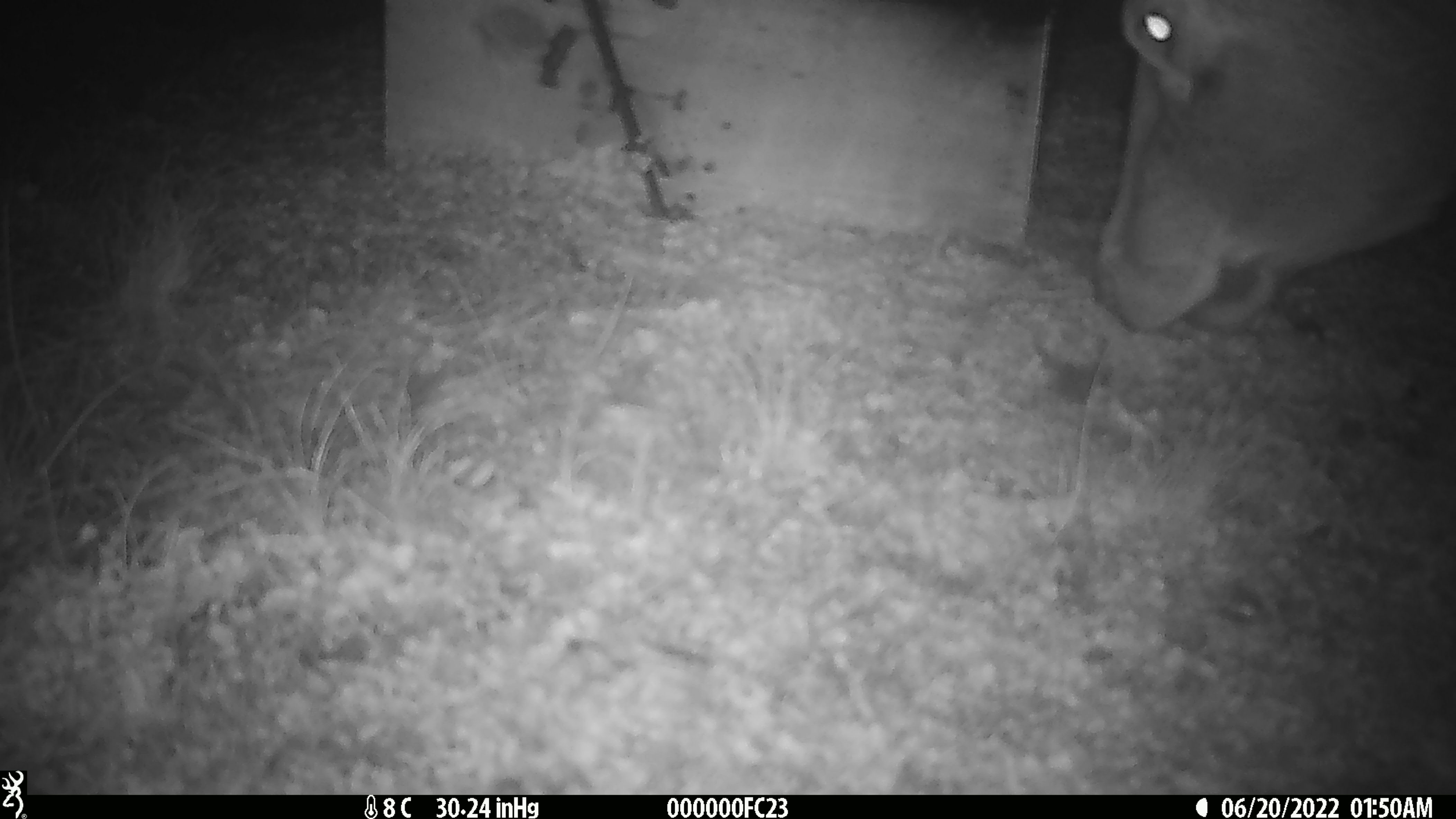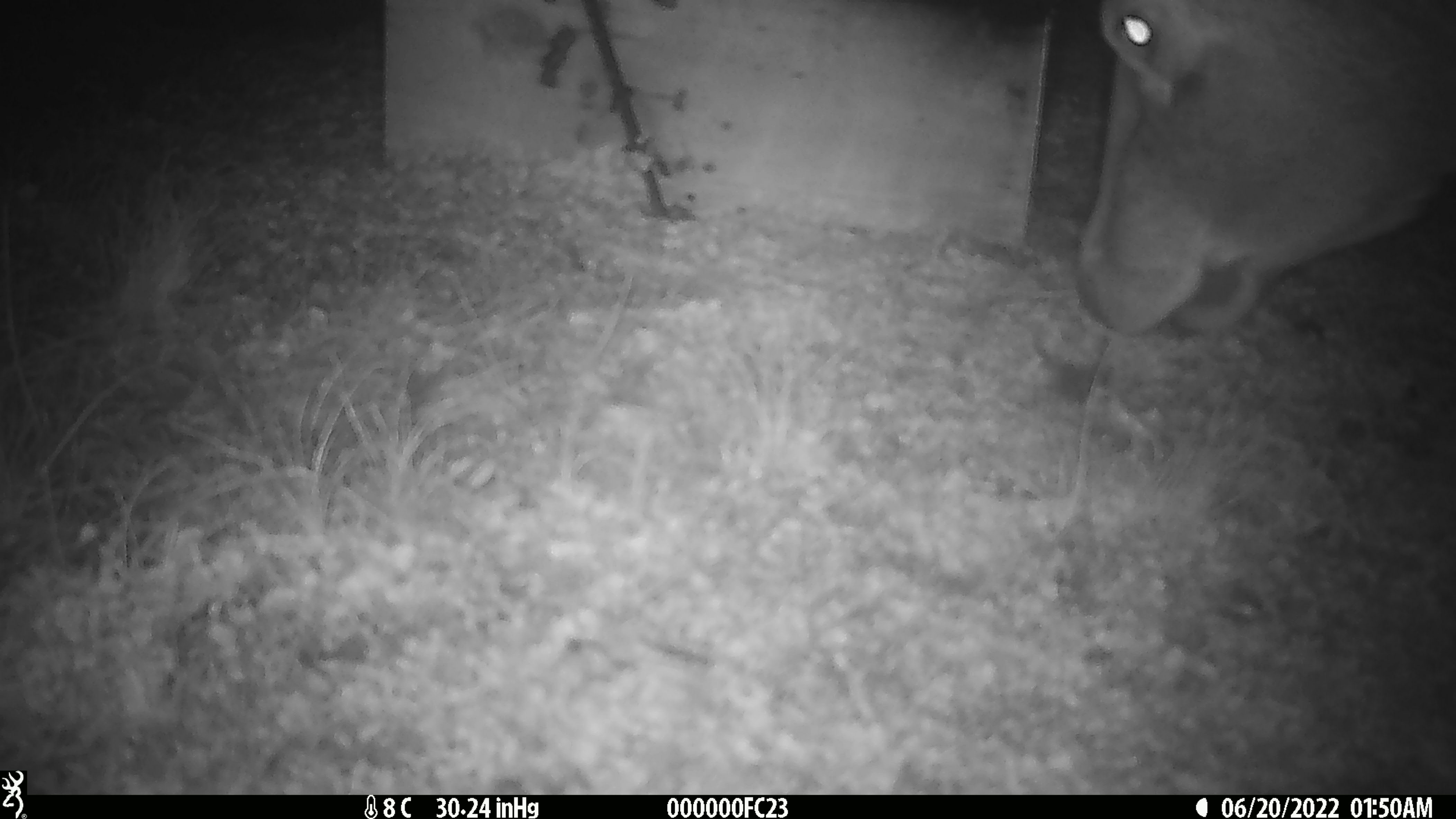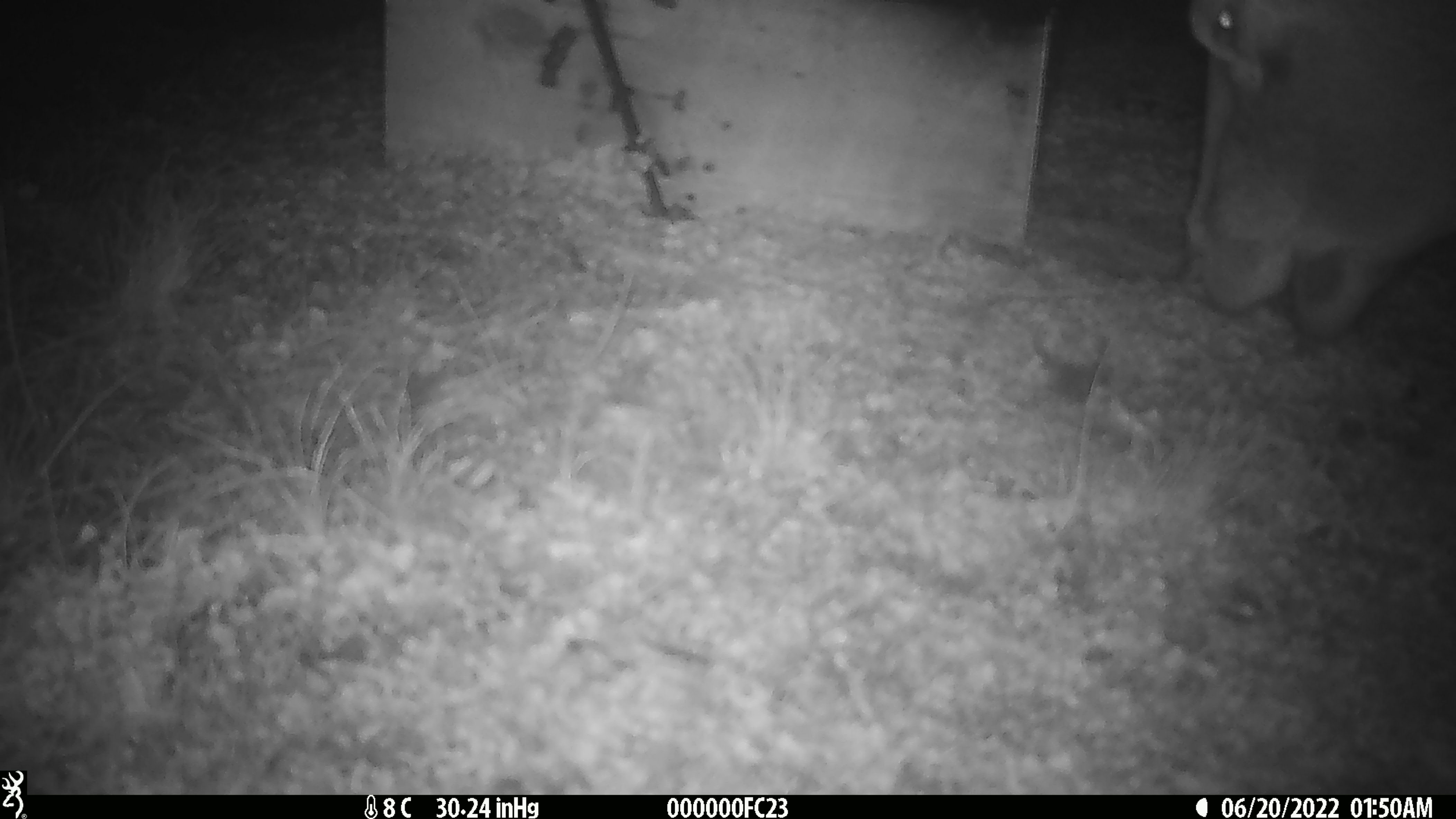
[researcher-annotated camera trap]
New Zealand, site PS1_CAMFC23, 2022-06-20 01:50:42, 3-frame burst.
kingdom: Animalia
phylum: Chordata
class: Mammalia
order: Artiodactyla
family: Cervidae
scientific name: Cervidae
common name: deer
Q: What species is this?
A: Deer (Cervidae).